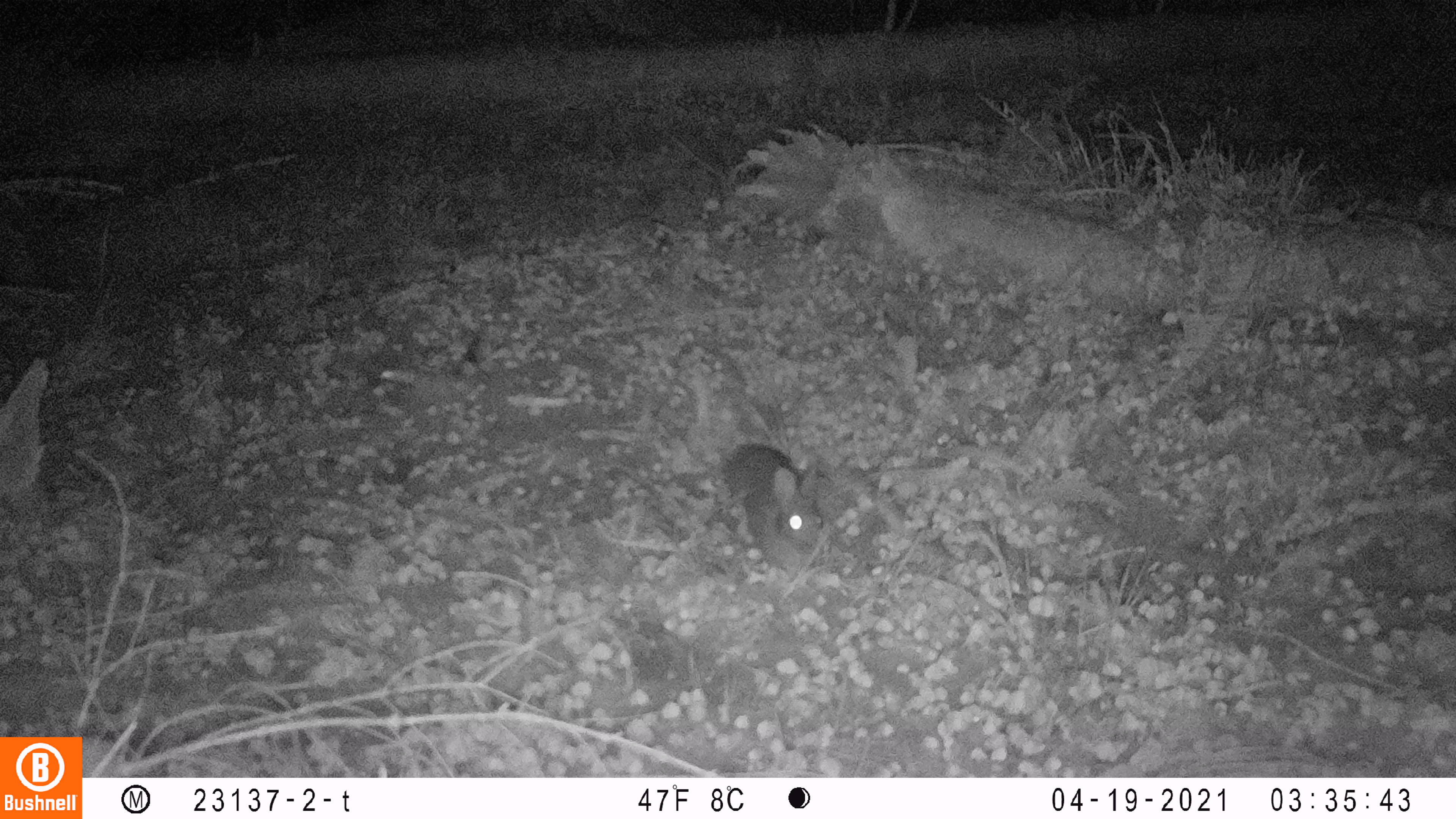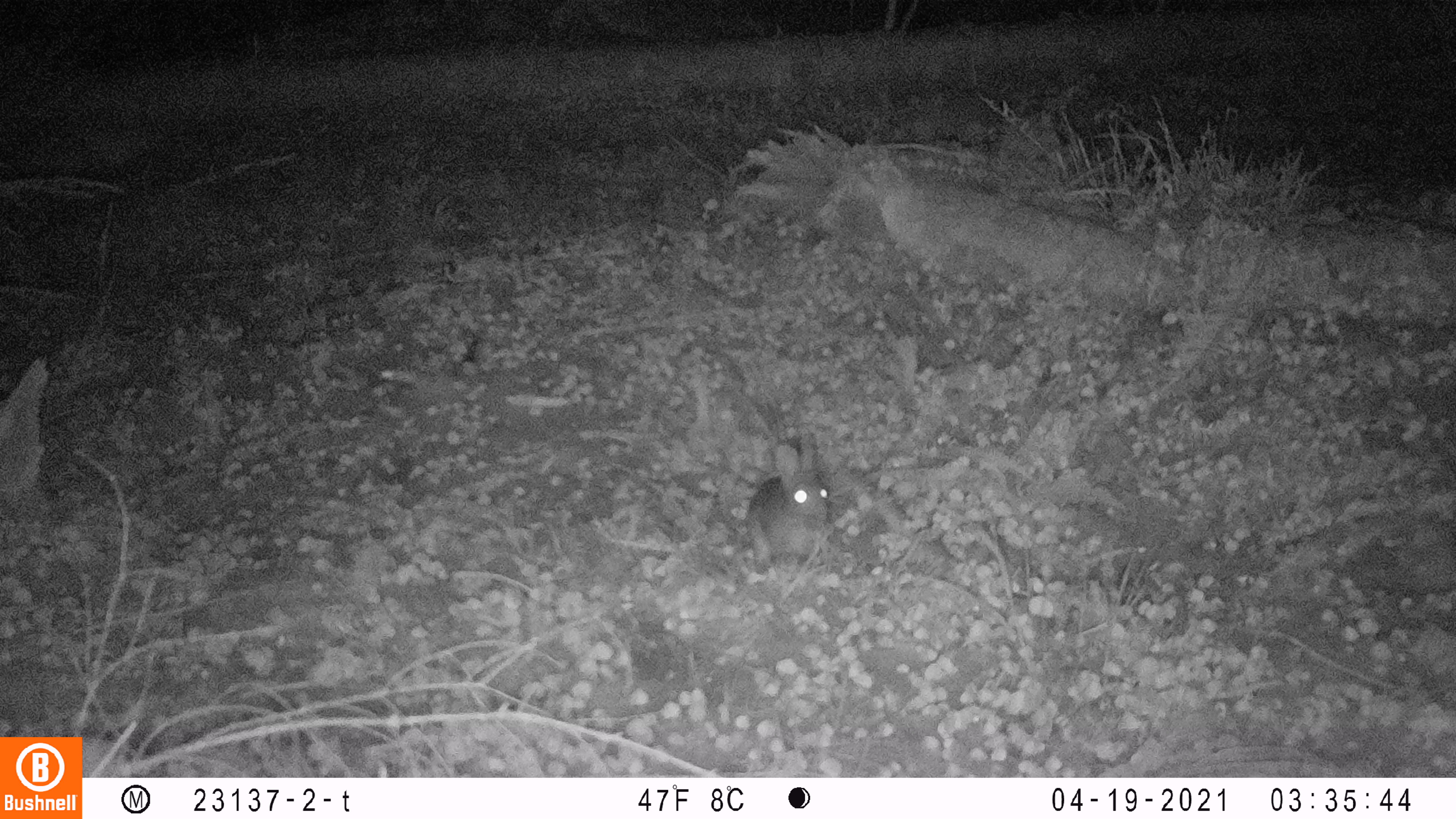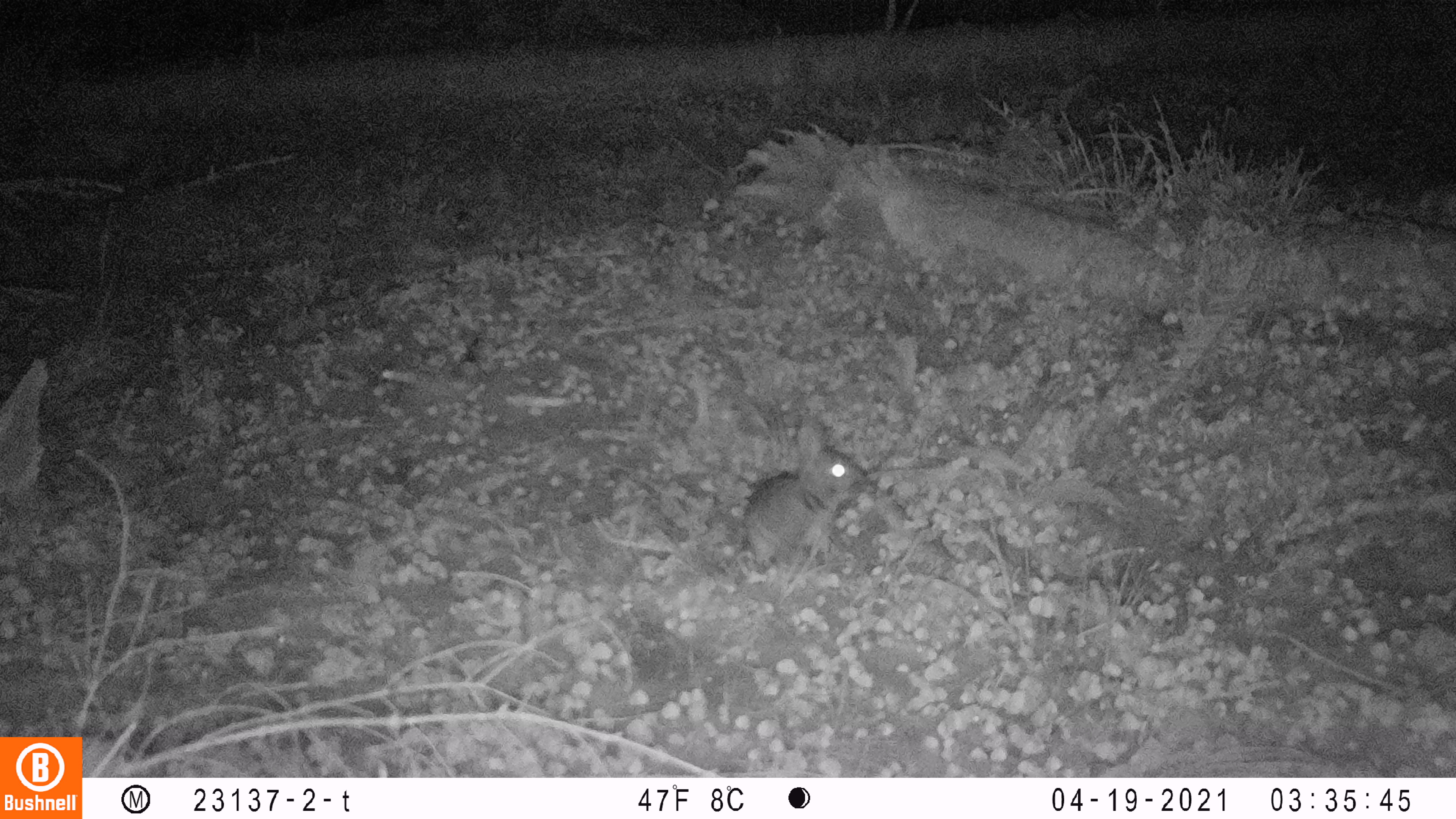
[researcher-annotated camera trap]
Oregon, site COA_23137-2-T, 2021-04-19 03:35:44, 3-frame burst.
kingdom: Animalia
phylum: Chordata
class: Mammalia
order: Lagomorpha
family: Leporidae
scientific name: Leporidae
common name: hares and rabbits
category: leporidae family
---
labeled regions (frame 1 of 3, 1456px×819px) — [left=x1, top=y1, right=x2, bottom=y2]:
leporidae family: [left=722, top=436, right=831, bottom=579]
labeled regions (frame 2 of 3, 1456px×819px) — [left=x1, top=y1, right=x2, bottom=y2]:
leporidae family: [left=739, top=436, right=844, bottom=571]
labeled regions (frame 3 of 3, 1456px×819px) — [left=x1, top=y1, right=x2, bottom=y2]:
leporidae family: [left=737, top=414, right=876, bottom=569]